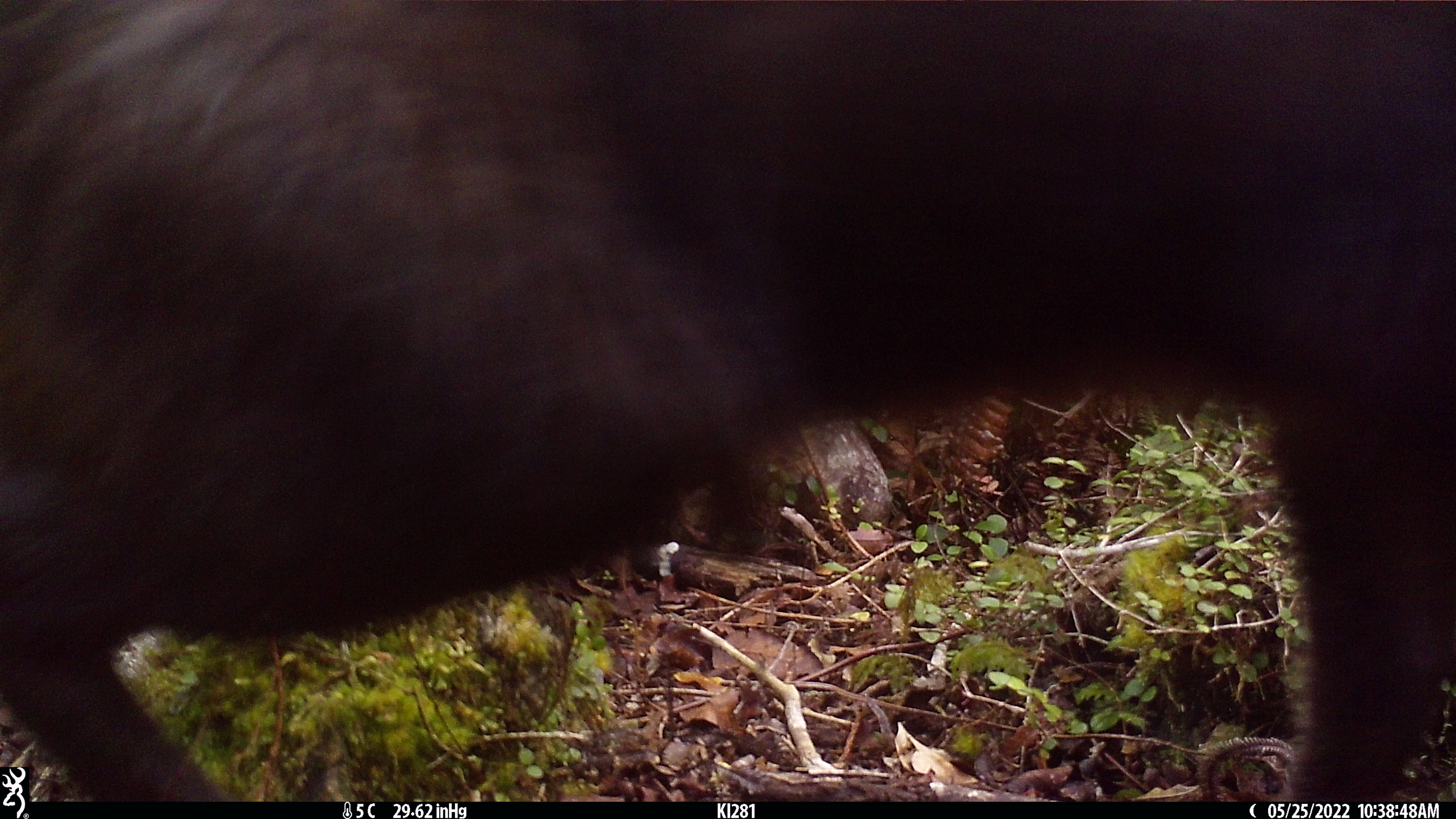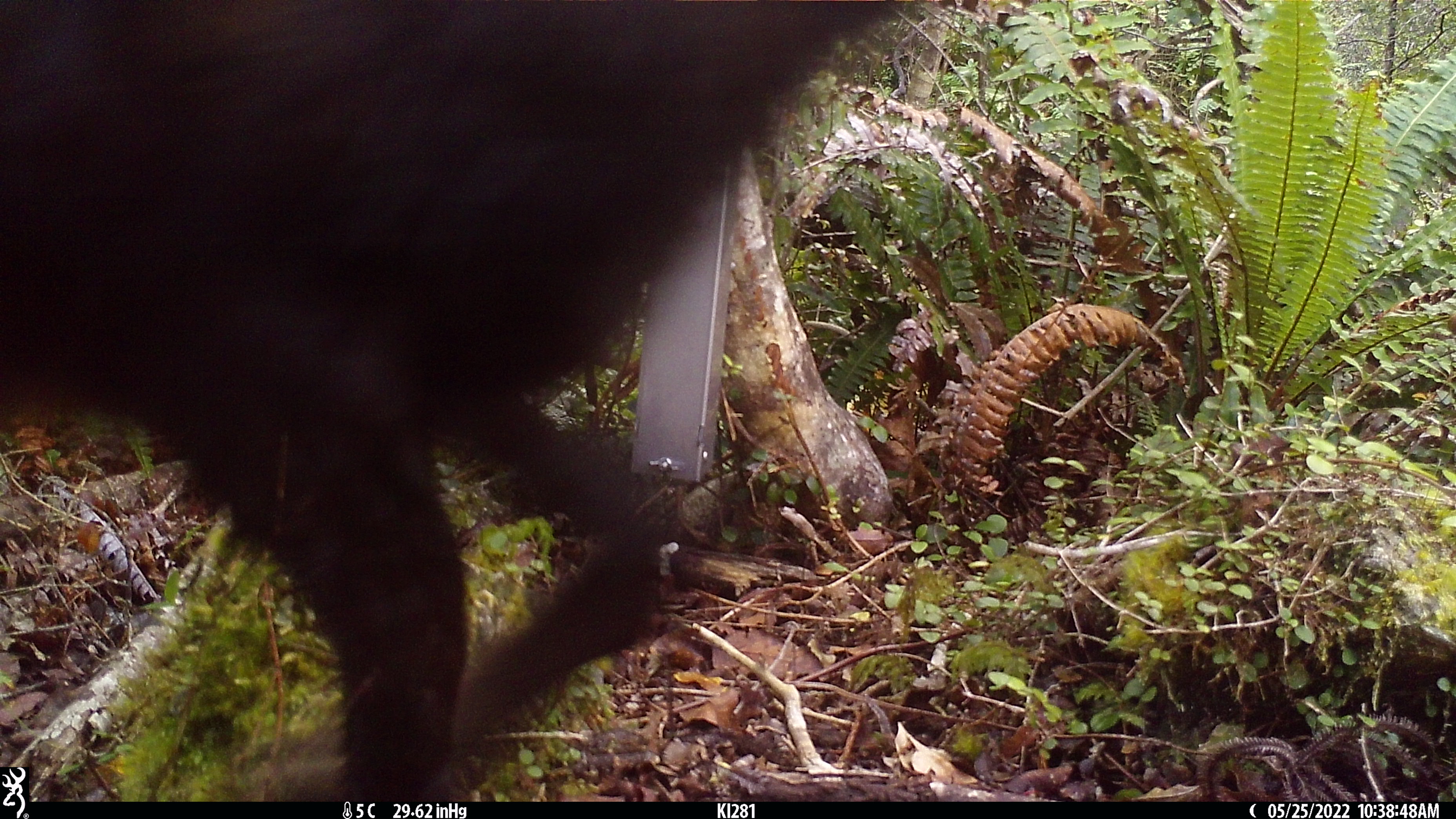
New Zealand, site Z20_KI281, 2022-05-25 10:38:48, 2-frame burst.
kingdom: Animalia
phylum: Chordata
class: Mammalia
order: Artiodactyla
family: Bovidae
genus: Rupicapra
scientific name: Rupicapra rupicapra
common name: alpine chamois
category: chamois